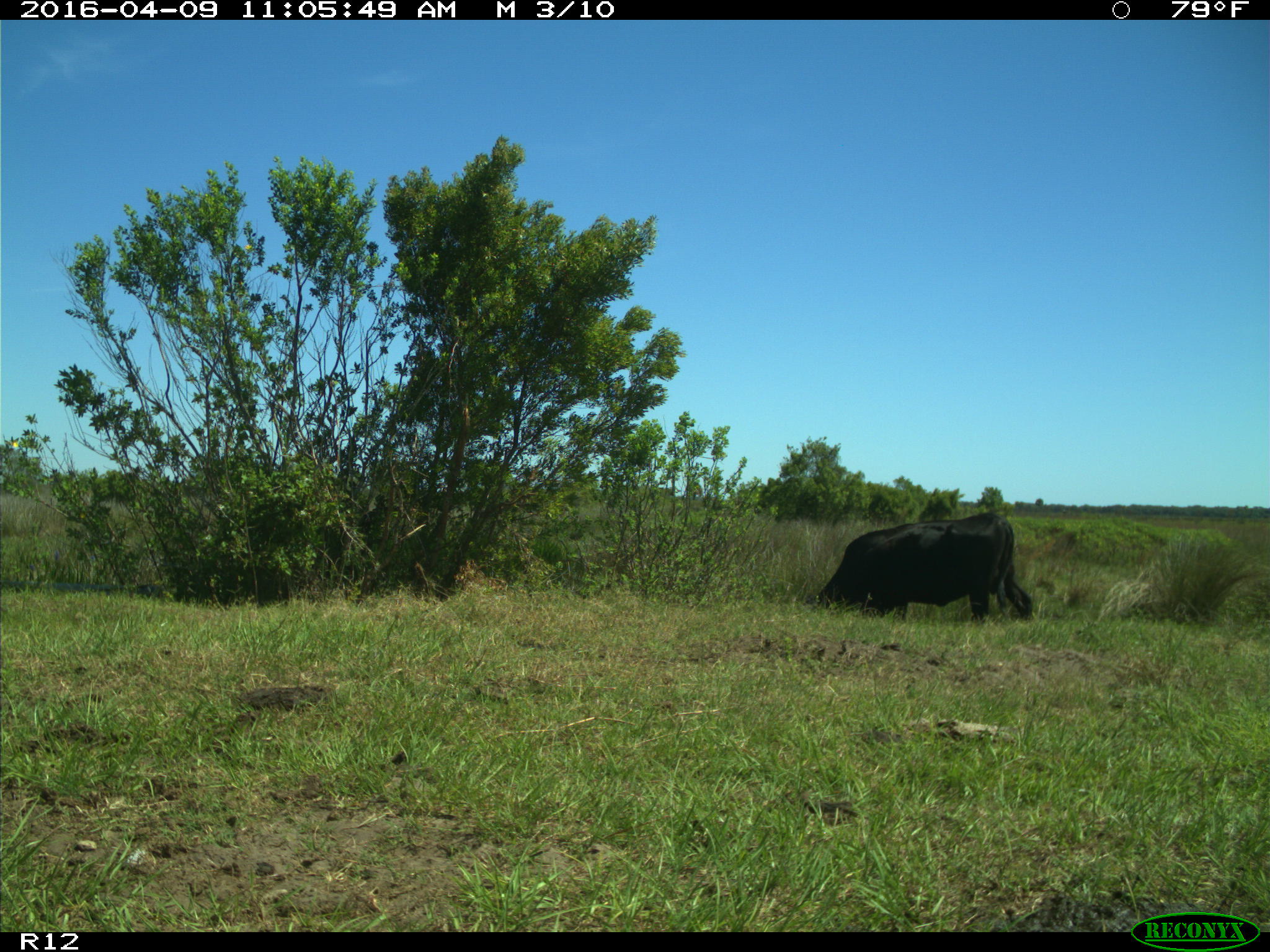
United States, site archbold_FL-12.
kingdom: Animalia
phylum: Chordata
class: Mammalia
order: Artiodactyla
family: Bovidae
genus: Bos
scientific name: Bos taurus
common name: domestic cow